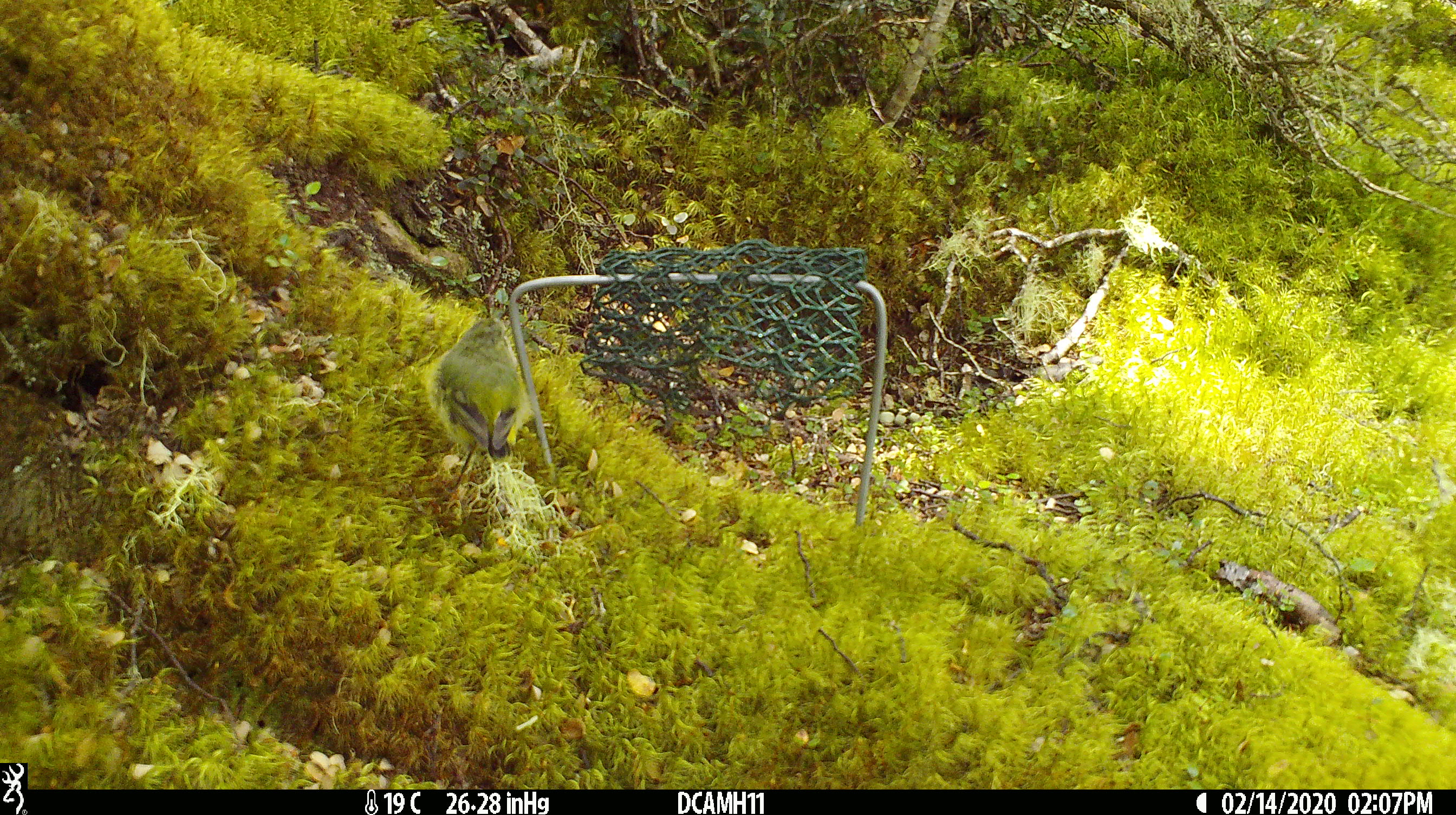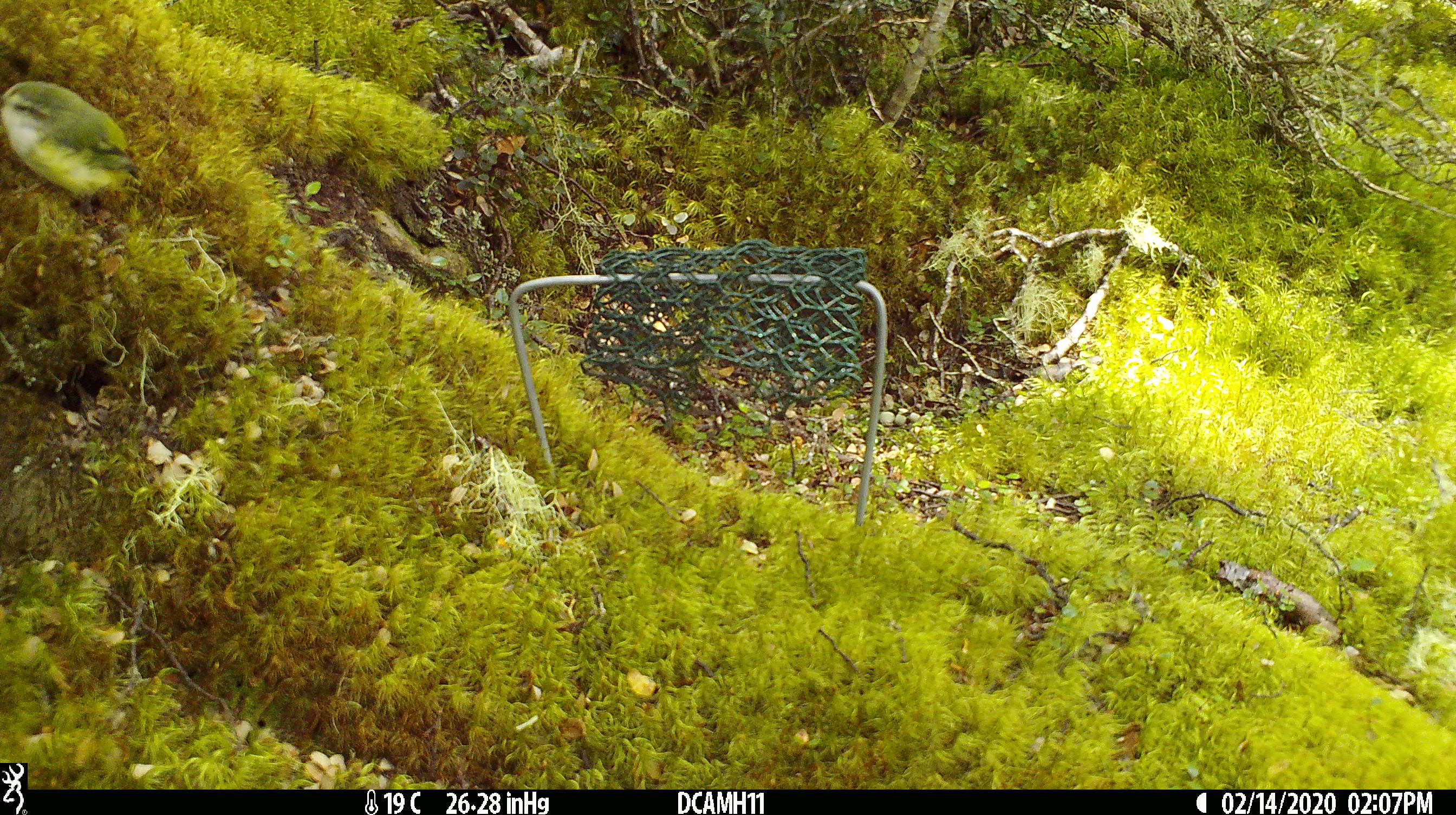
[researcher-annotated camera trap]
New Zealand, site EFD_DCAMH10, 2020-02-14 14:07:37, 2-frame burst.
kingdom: Animalia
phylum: Chordata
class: Aves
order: Passeriformes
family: Acanthisittidae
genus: Acanthisitta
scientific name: Acanthisitta chloris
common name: rifleman